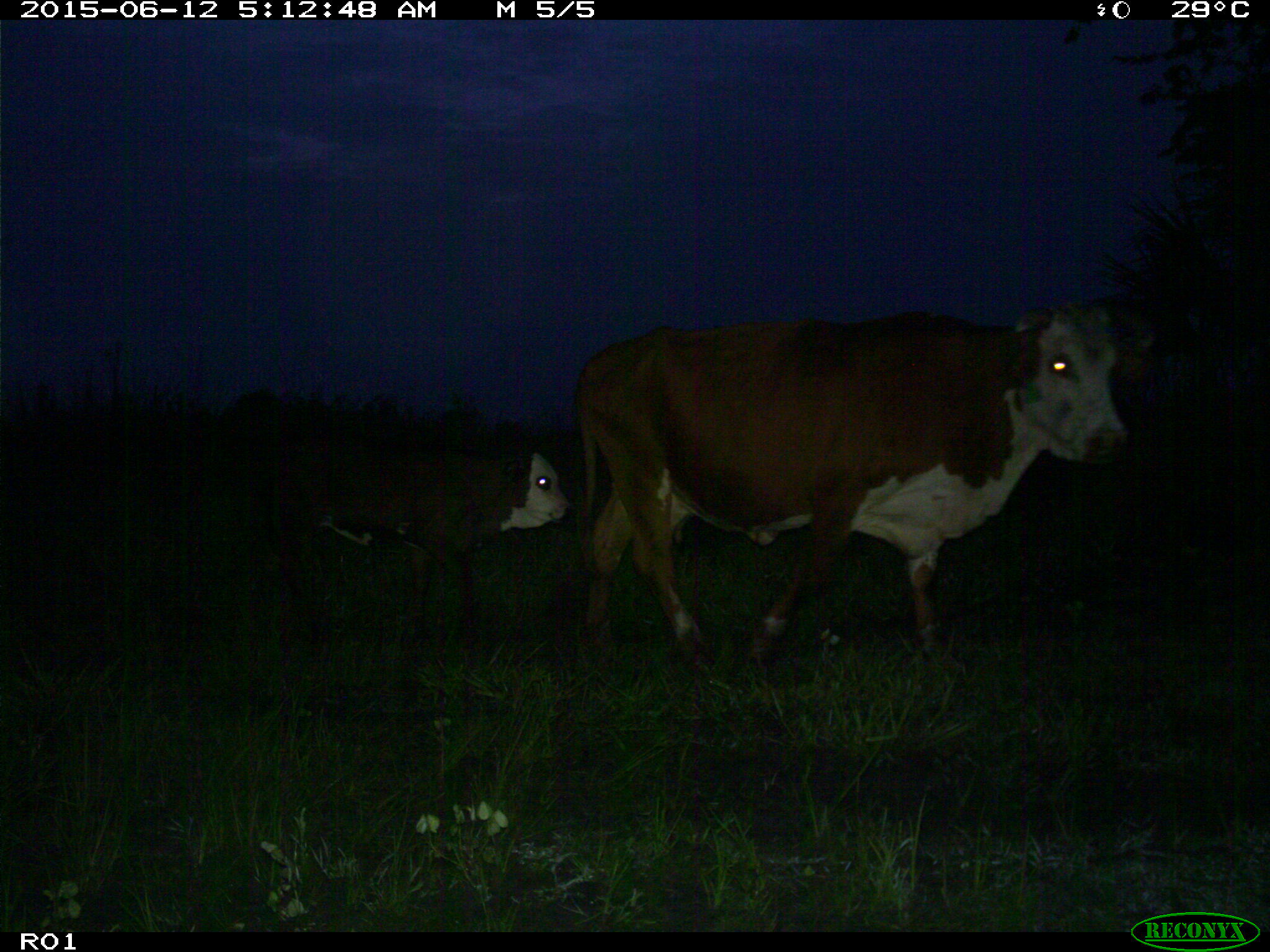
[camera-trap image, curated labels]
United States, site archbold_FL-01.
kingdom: Animalia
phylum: Chordata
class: Mammalia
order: Artiodactyla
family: Bovidae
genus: Bos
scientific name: Bos taurus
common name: domestic cow